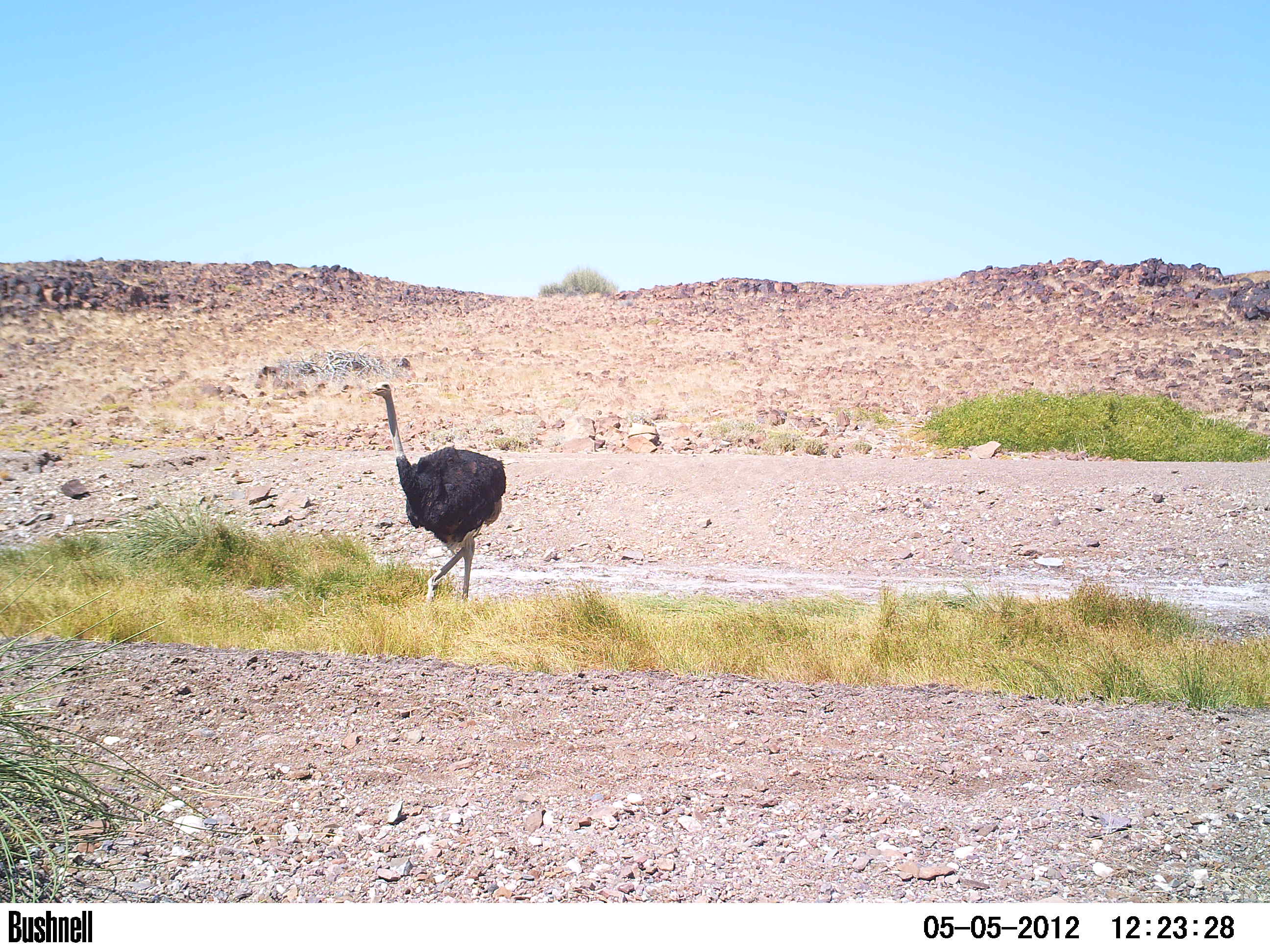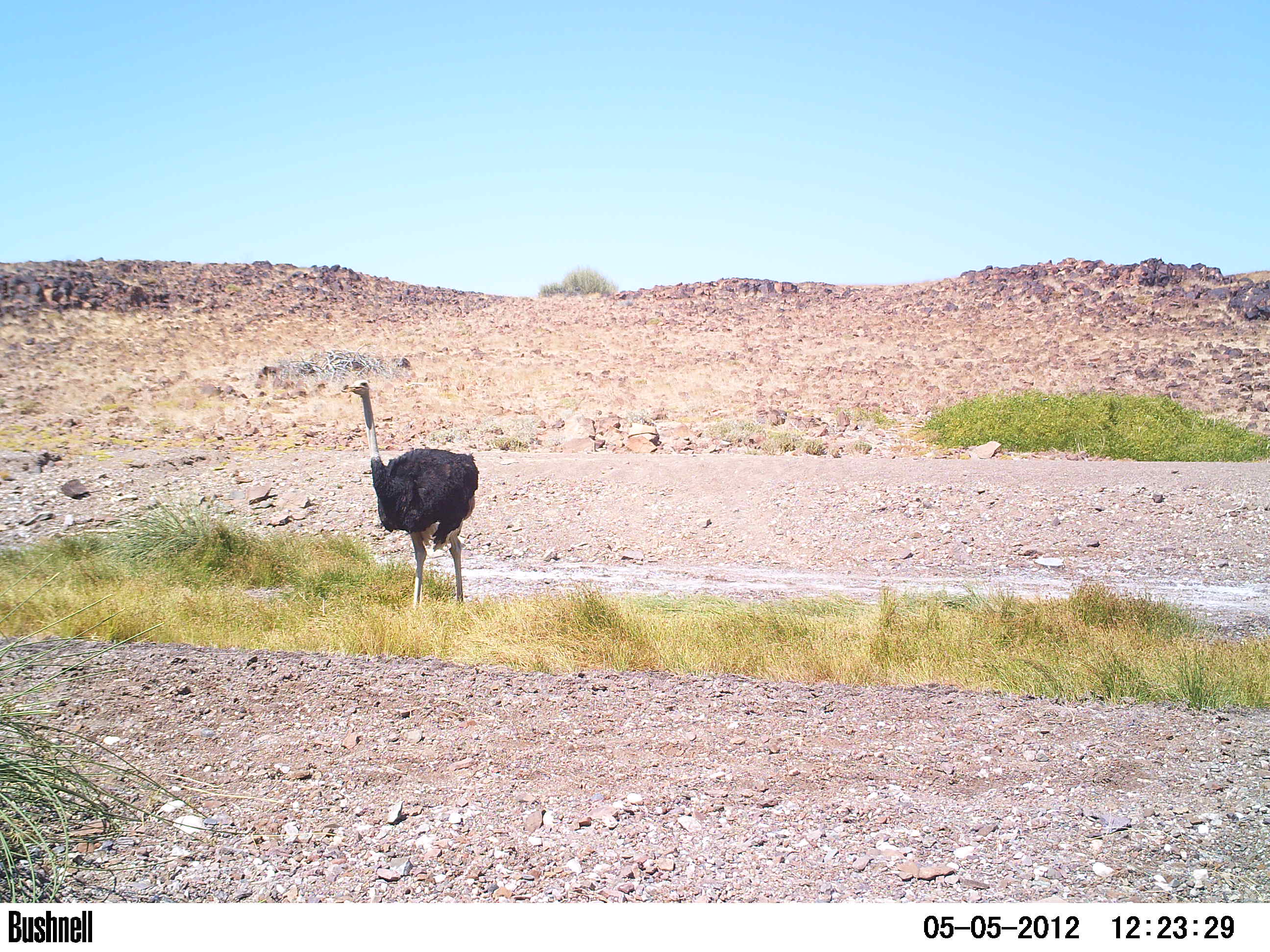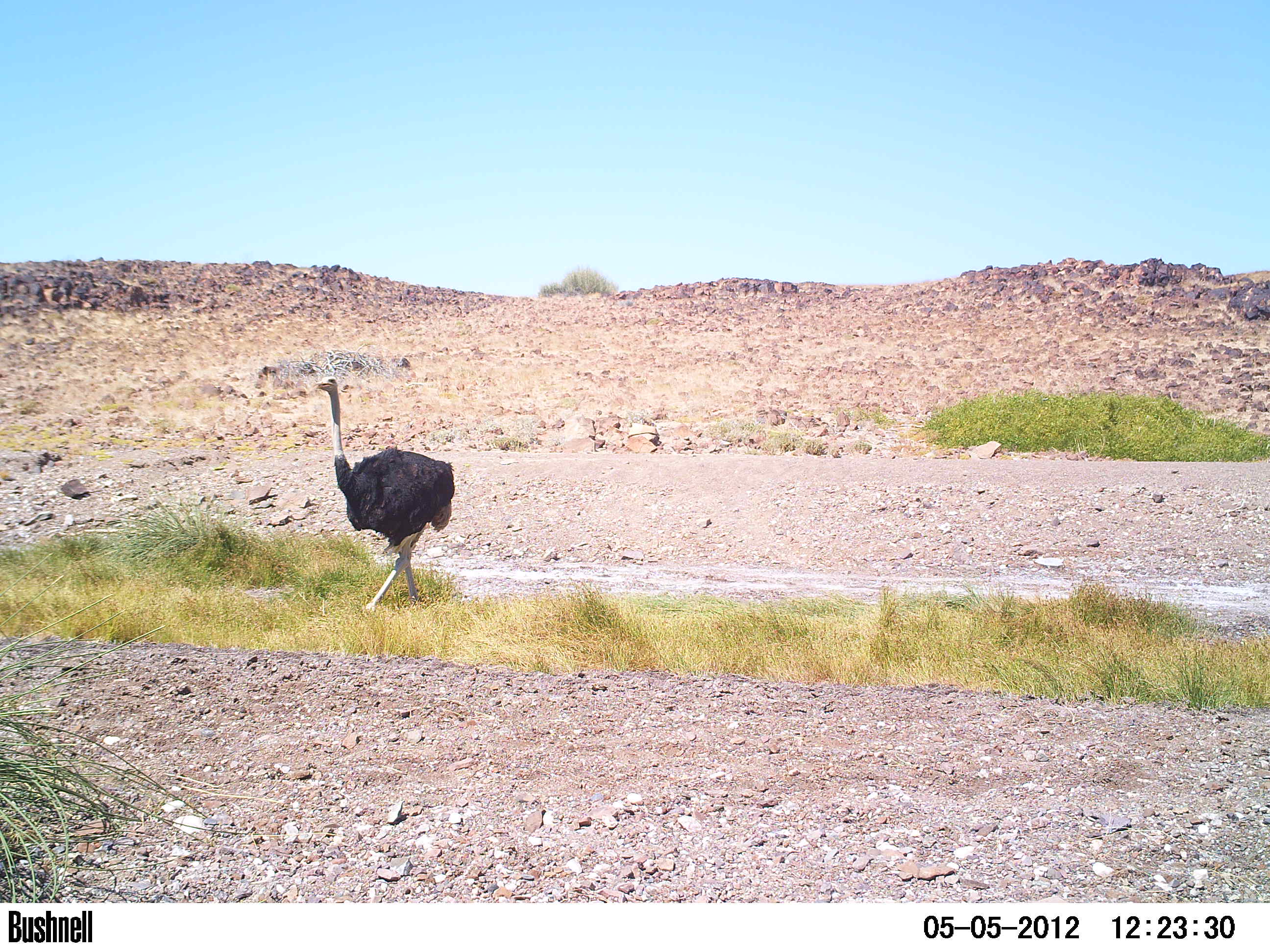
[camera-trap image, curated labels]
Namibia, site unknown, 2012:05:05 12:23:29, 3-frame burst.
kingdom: Animalia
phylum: Chordata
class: Aves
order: Struthioniformes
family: Struthionidae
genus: Struthio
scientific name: Struthio camelus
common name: common ostrich